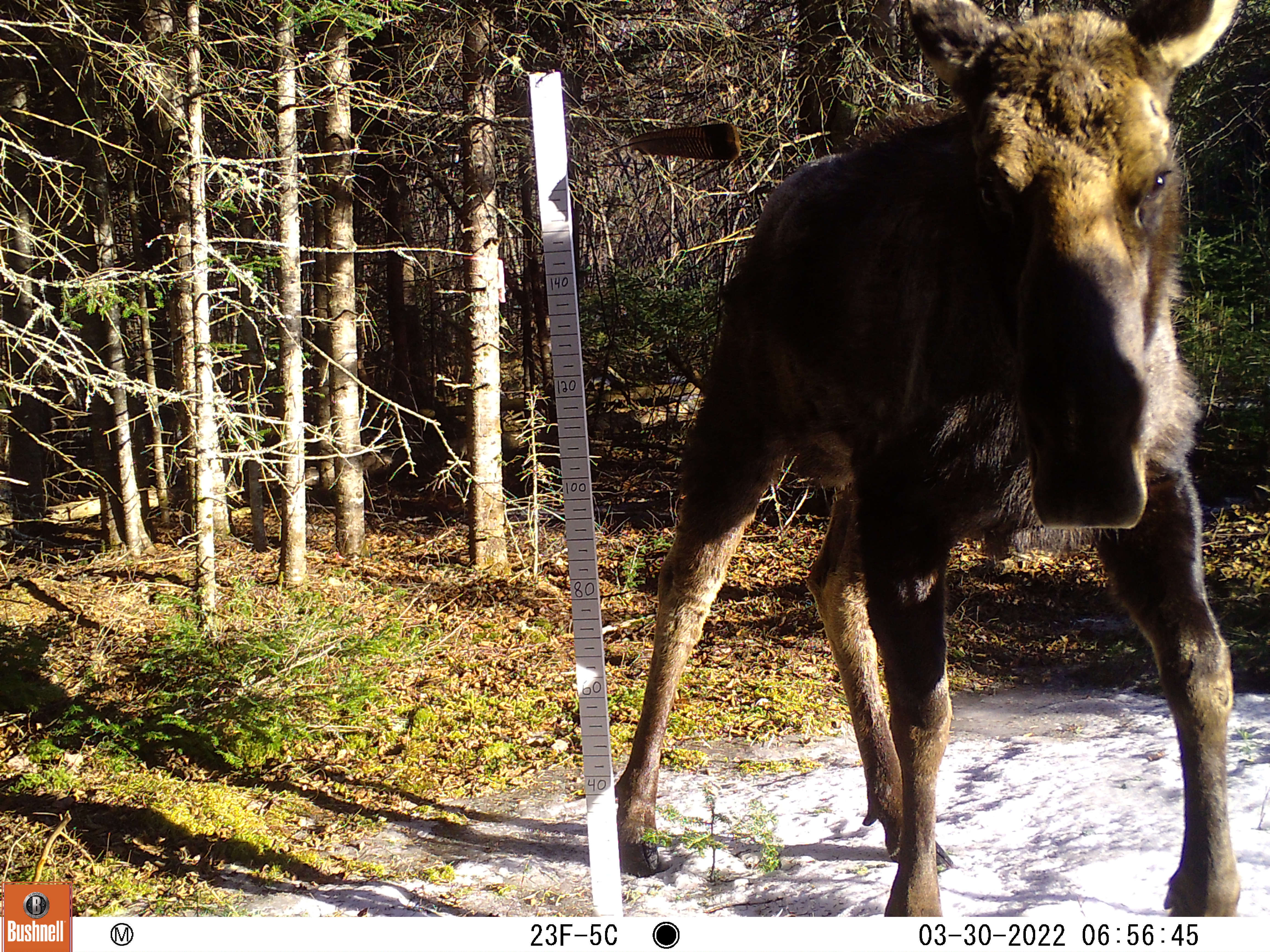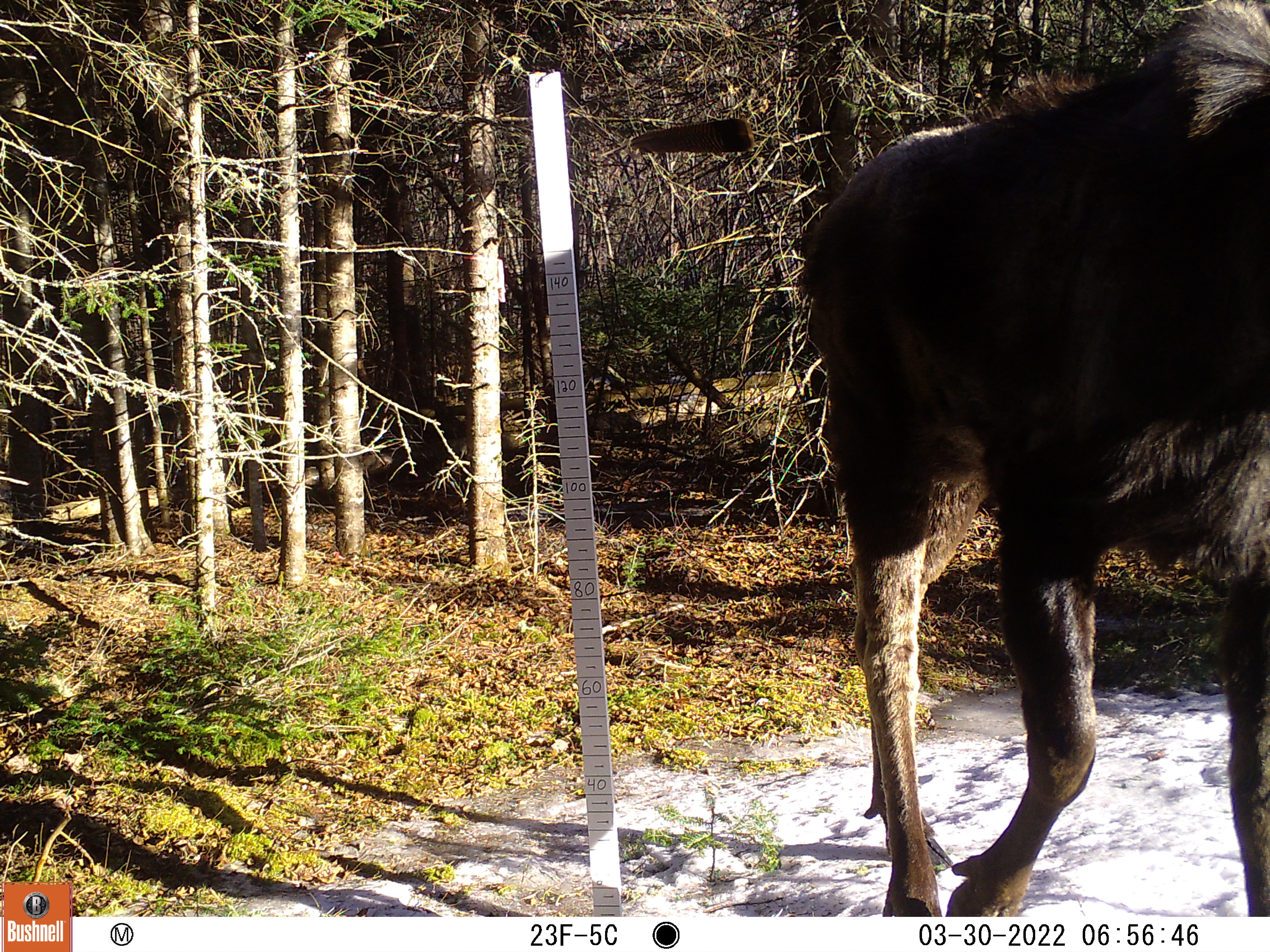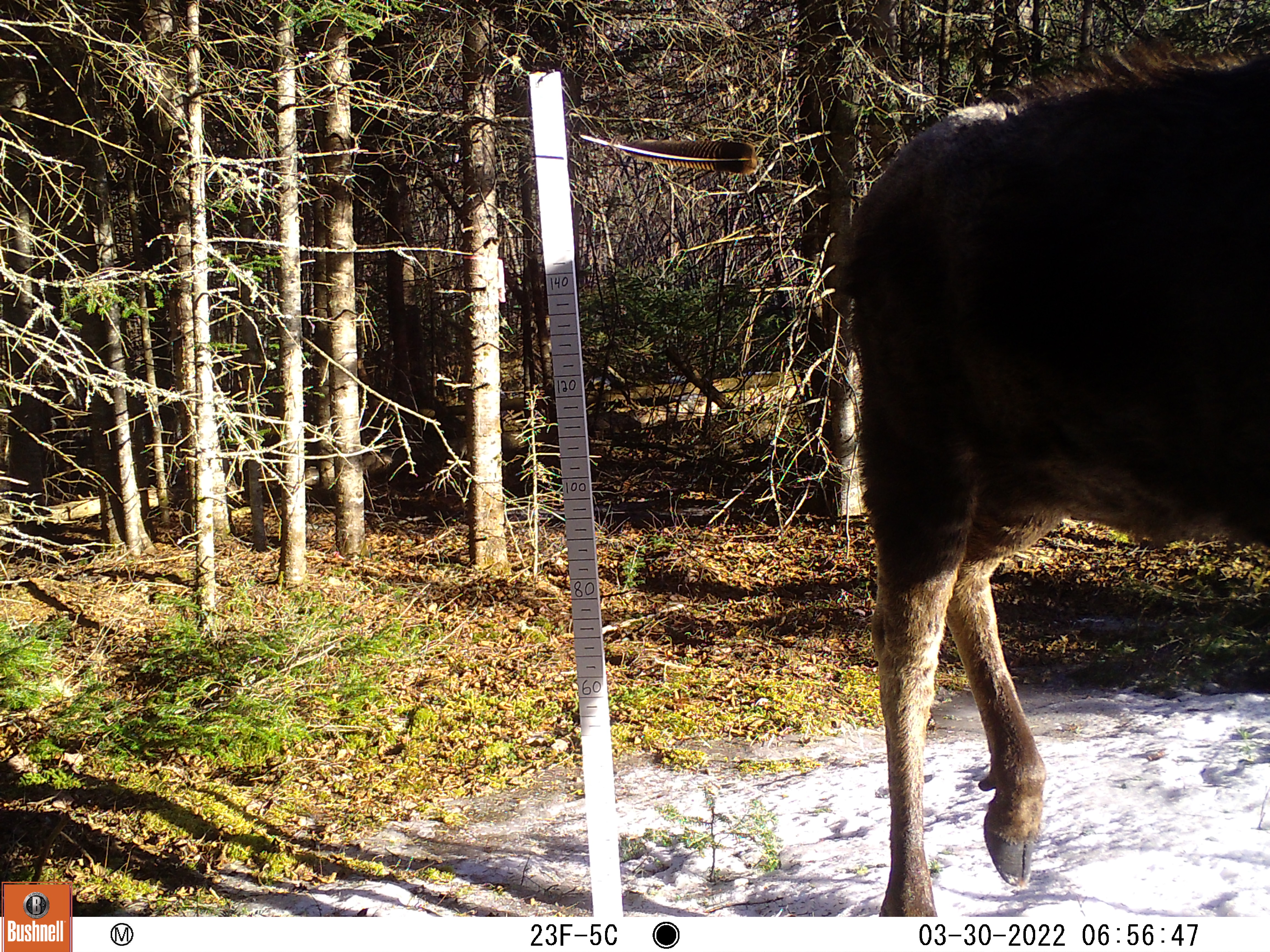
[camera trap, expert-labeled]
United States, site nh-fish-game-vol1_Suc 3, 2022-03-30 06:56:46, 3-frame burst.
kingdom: Animalia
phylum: Chordata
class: Mammalia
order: Artiodactyla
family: Cervidae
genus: Alces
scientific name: Alces alces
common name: moose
Moose (Alces alces).